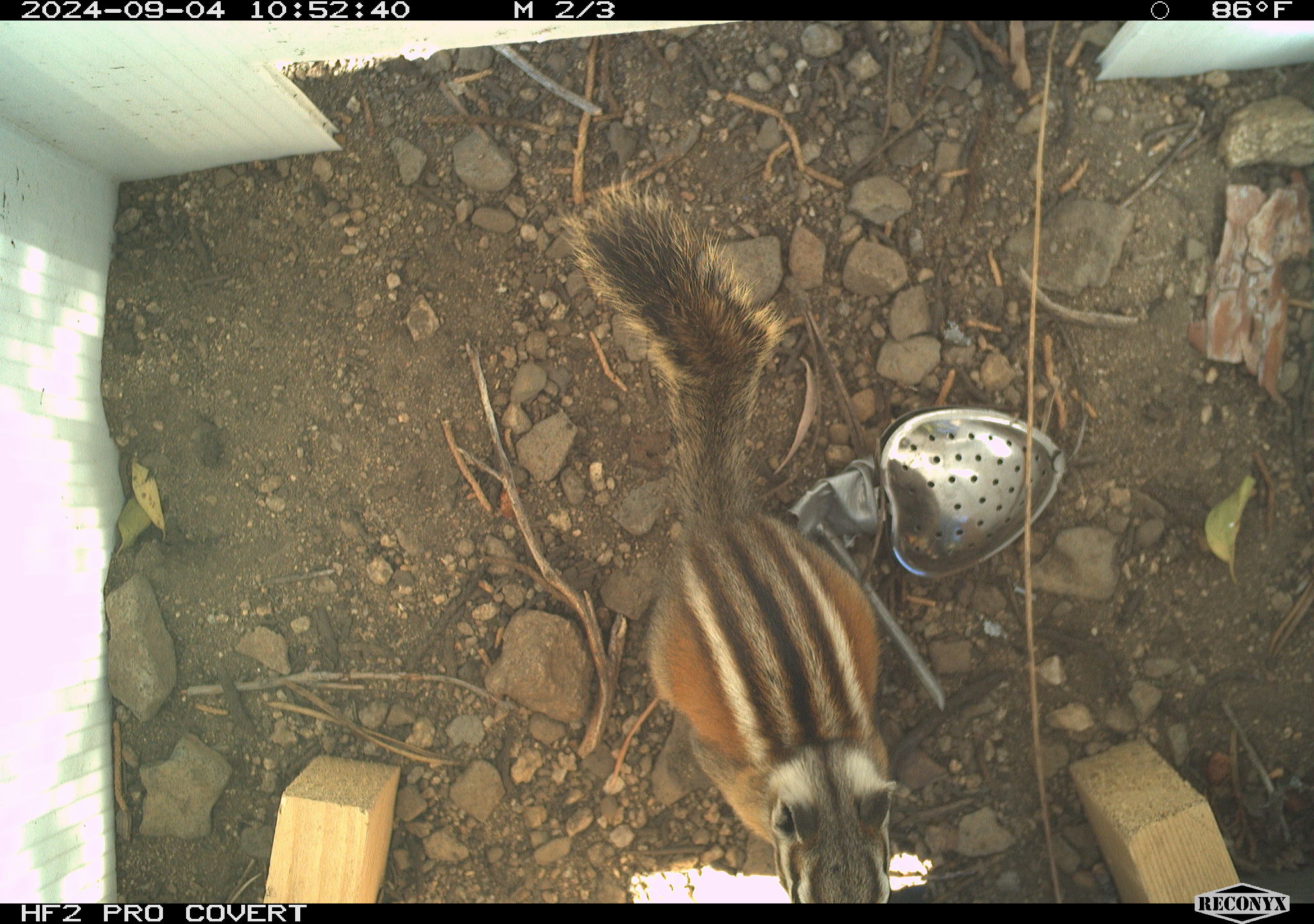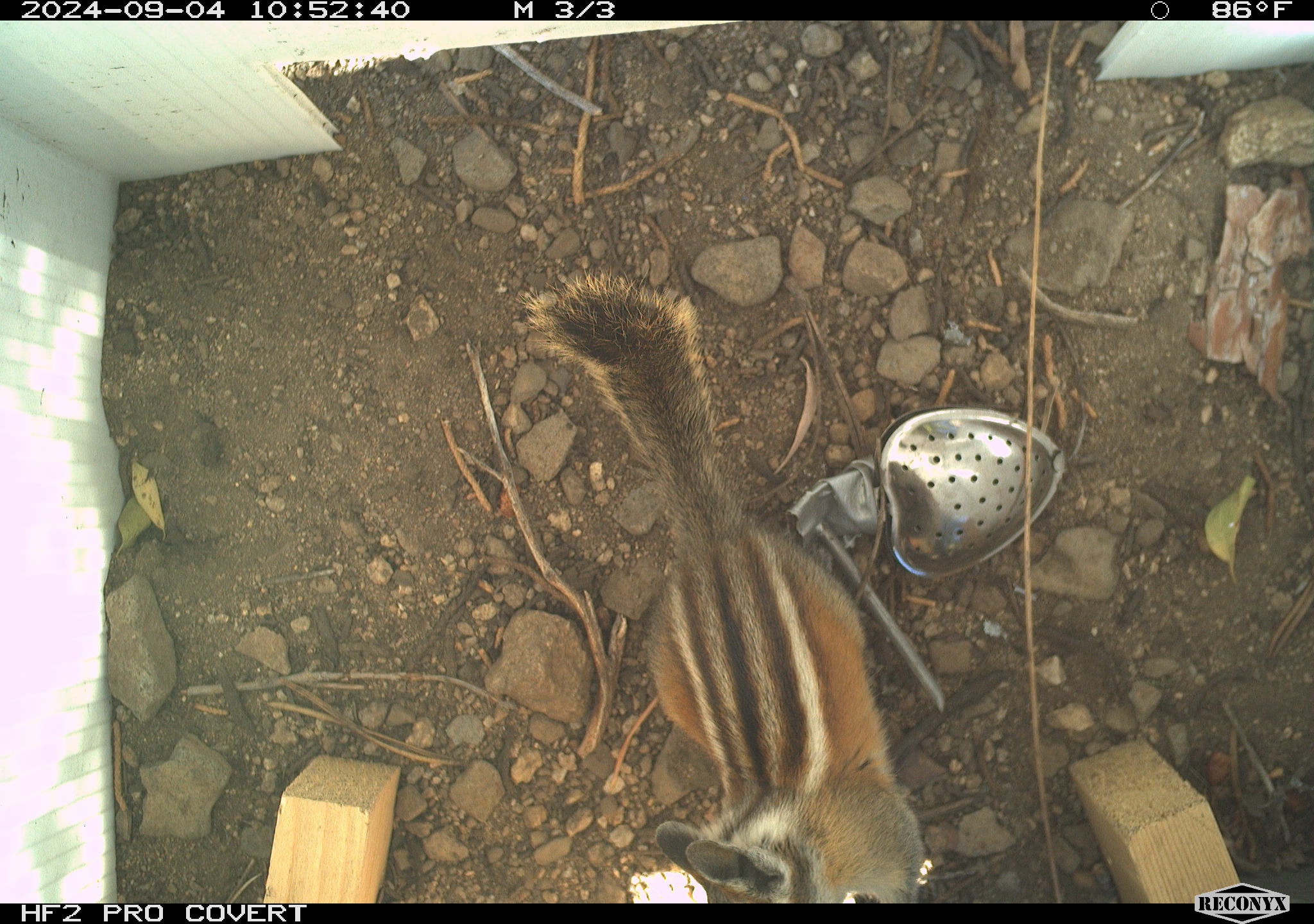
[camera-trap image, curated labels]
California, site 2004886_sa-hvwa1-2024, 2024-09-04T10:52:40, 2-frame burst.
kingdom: Animalia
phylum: Chordata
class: Mammalia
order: Rodentia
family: Sciuridae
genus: Neotamias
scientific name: Neotamias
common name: western chipmunks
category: neotamias species